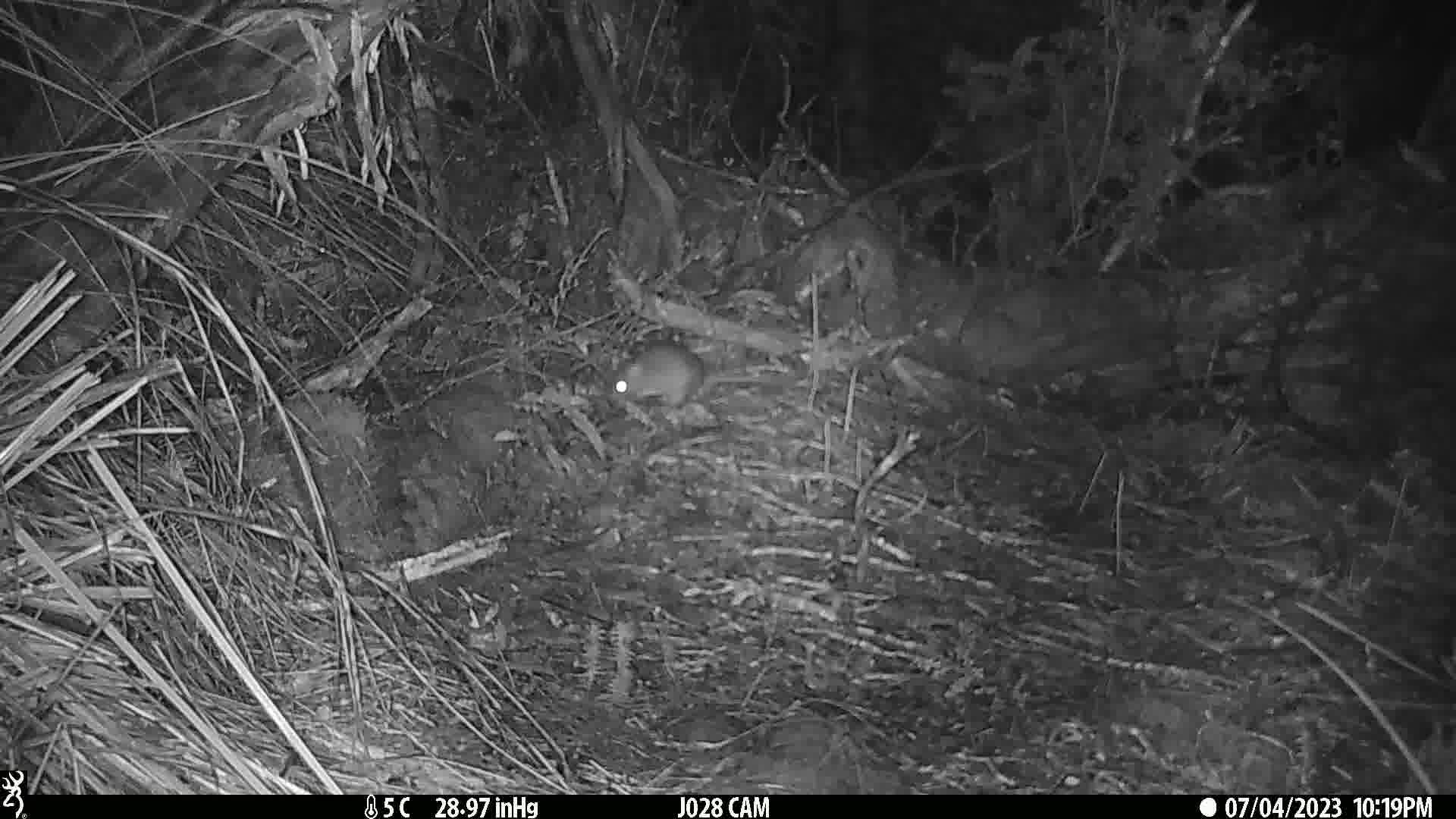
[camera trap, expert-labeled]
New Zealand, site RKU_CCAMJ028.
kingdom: Animalia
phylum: Chordata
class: Mammalia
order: Rodentia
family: Muridae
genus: Rattus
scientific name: Rattus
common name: rat